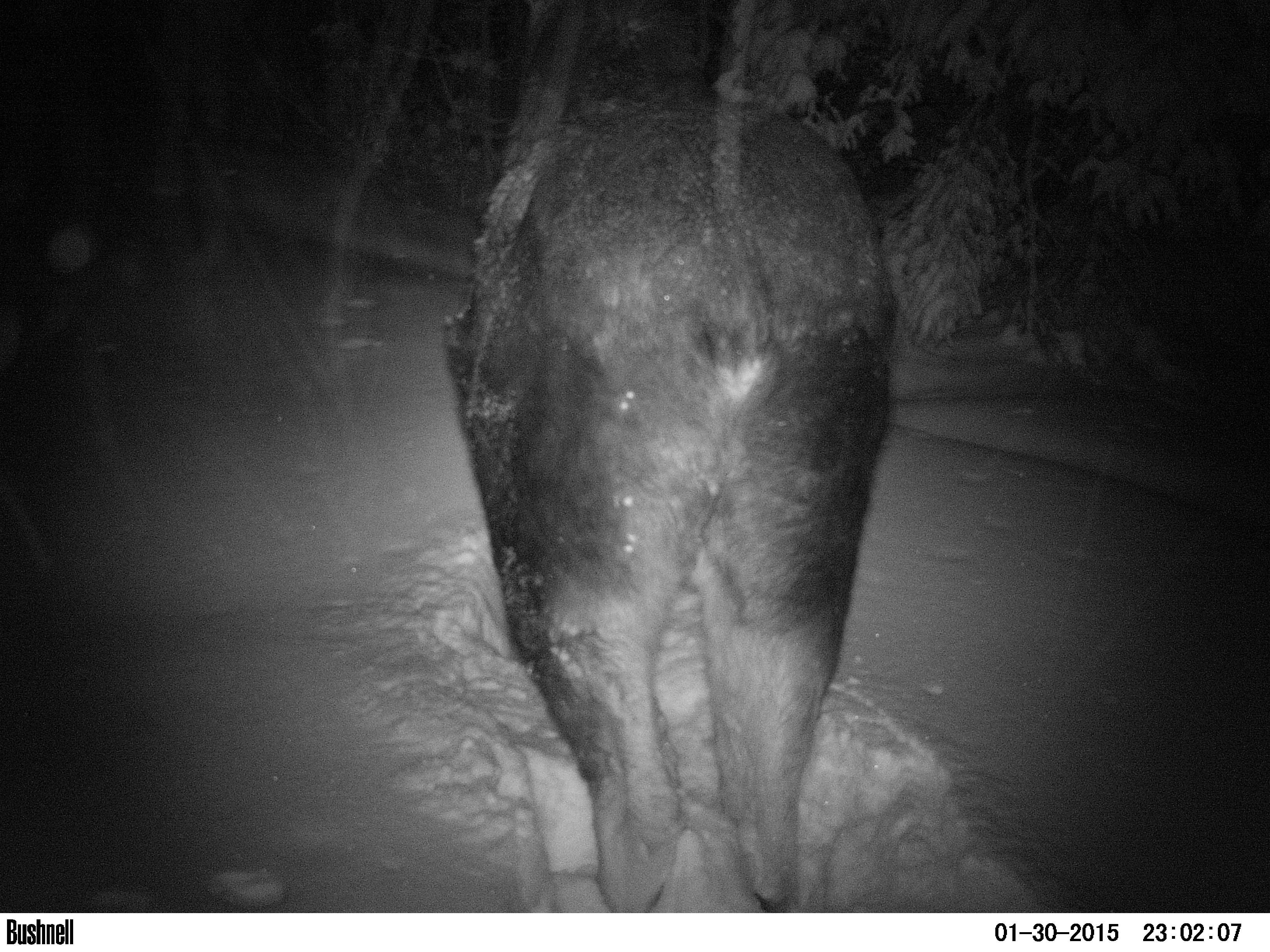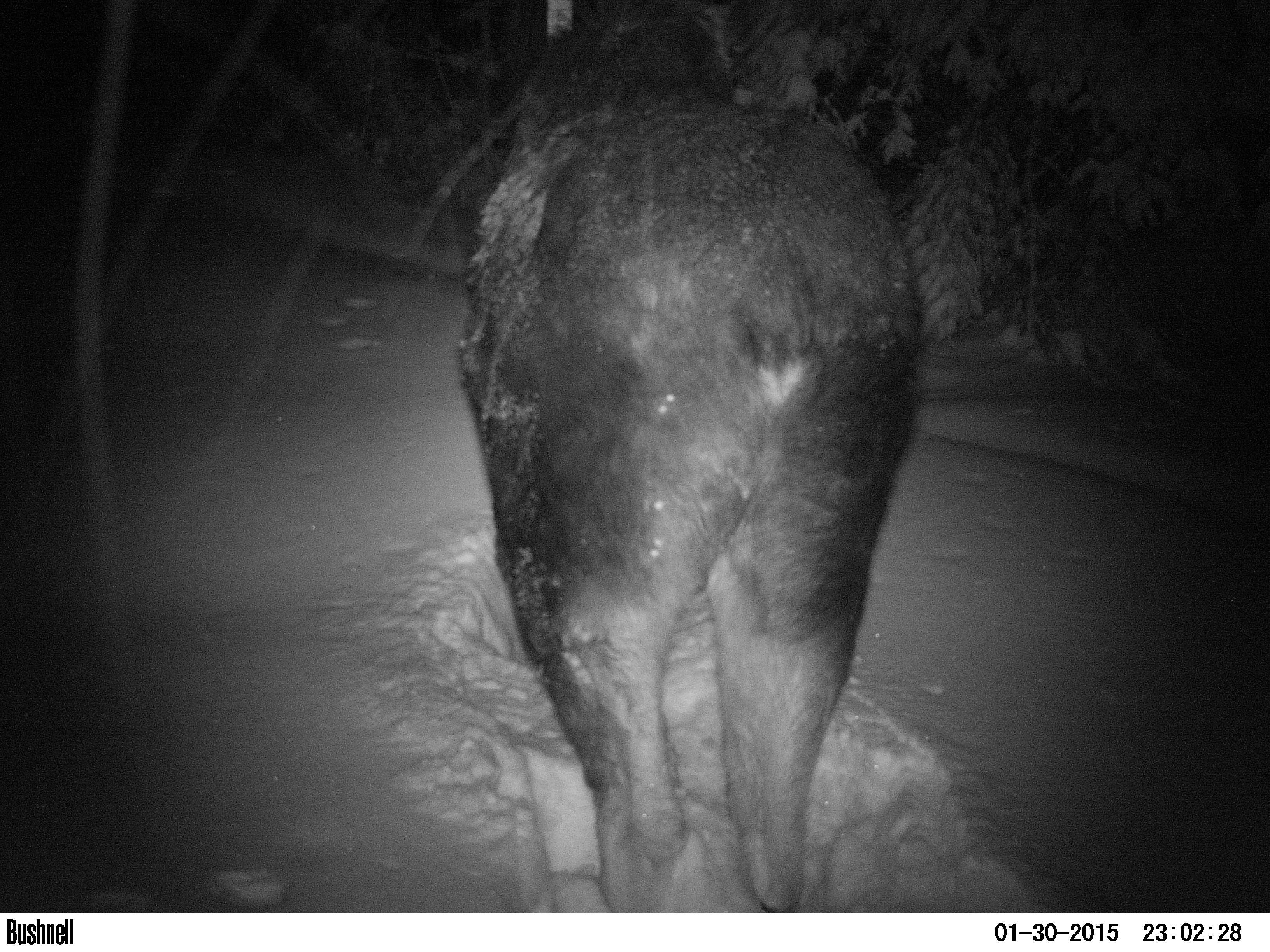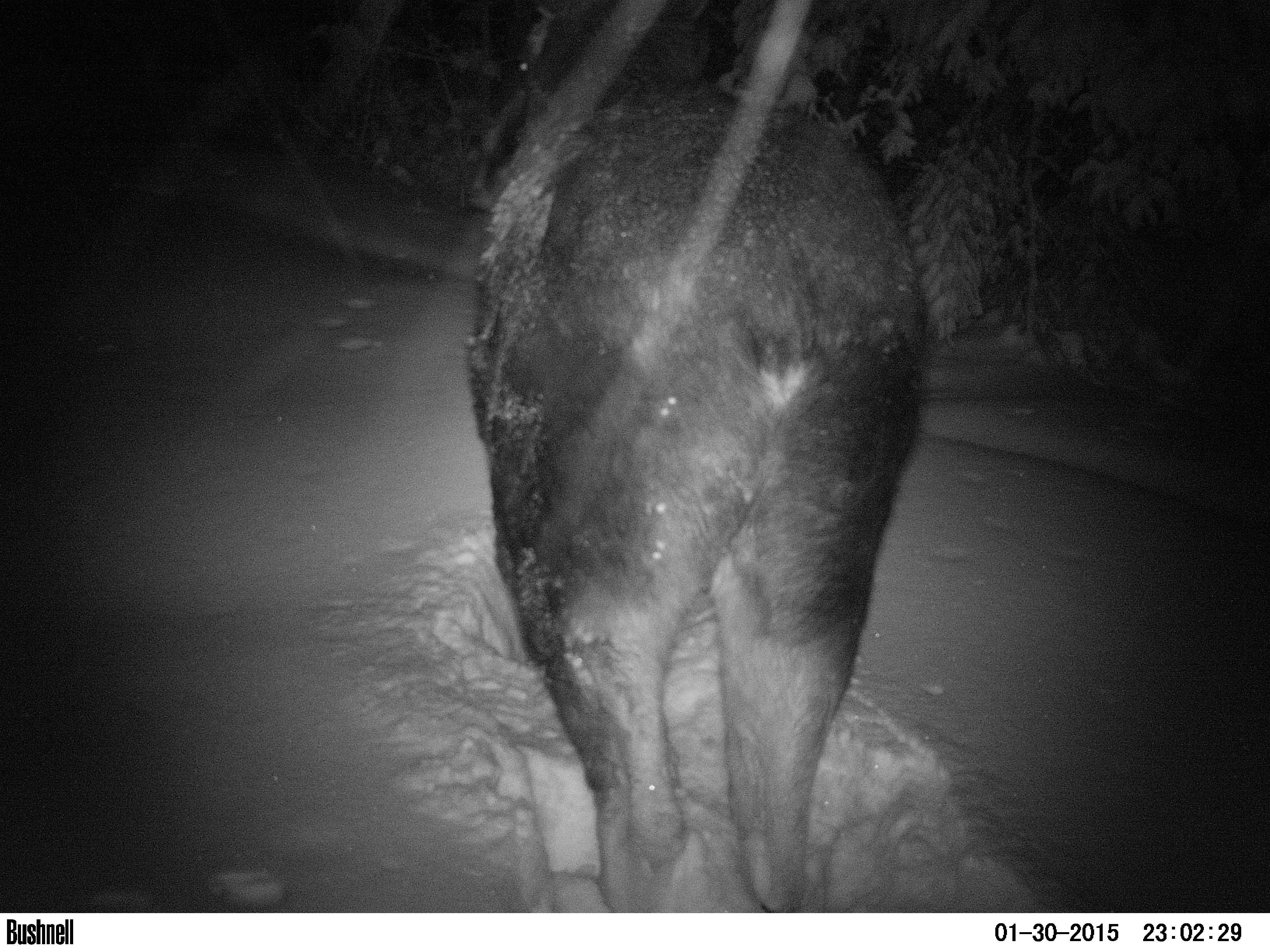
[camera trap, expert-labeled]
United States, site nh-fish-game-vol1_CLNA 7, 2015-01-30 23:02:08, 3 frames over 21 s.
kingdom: Animalia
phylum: Chordata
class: Mammalia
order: Artiodactyla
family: Cervidae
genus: Alces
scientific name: Alces alces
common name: moose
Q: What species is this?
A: Moose (Alces alces).